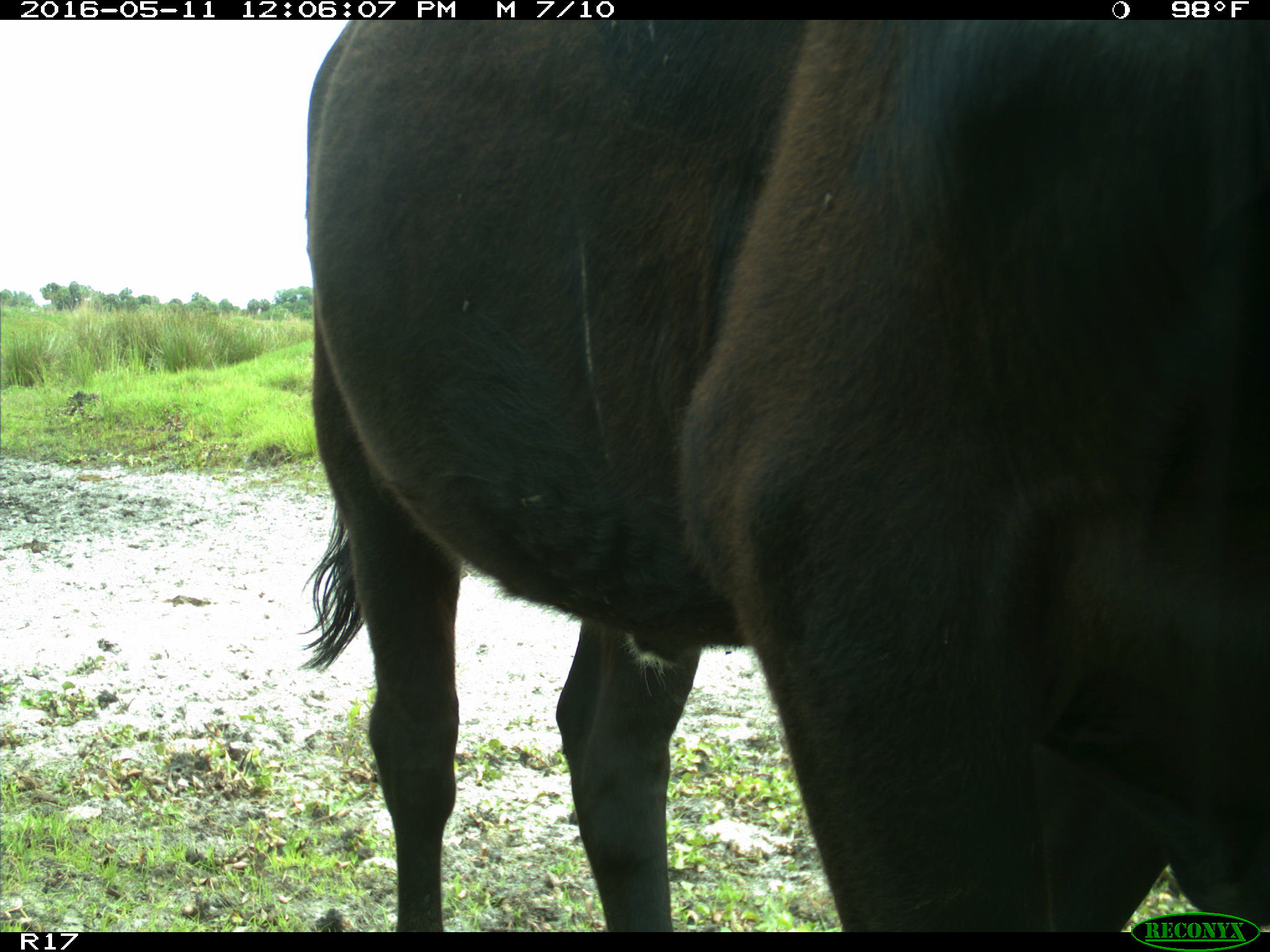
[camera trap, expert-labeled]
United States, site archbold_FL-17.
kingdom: Animalia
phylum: Chordata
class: Mammalia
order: Artiodactyla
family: Bovidae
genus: Bos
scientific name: Bos taurus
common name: domestic cow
Bos taurus (domestic cow).